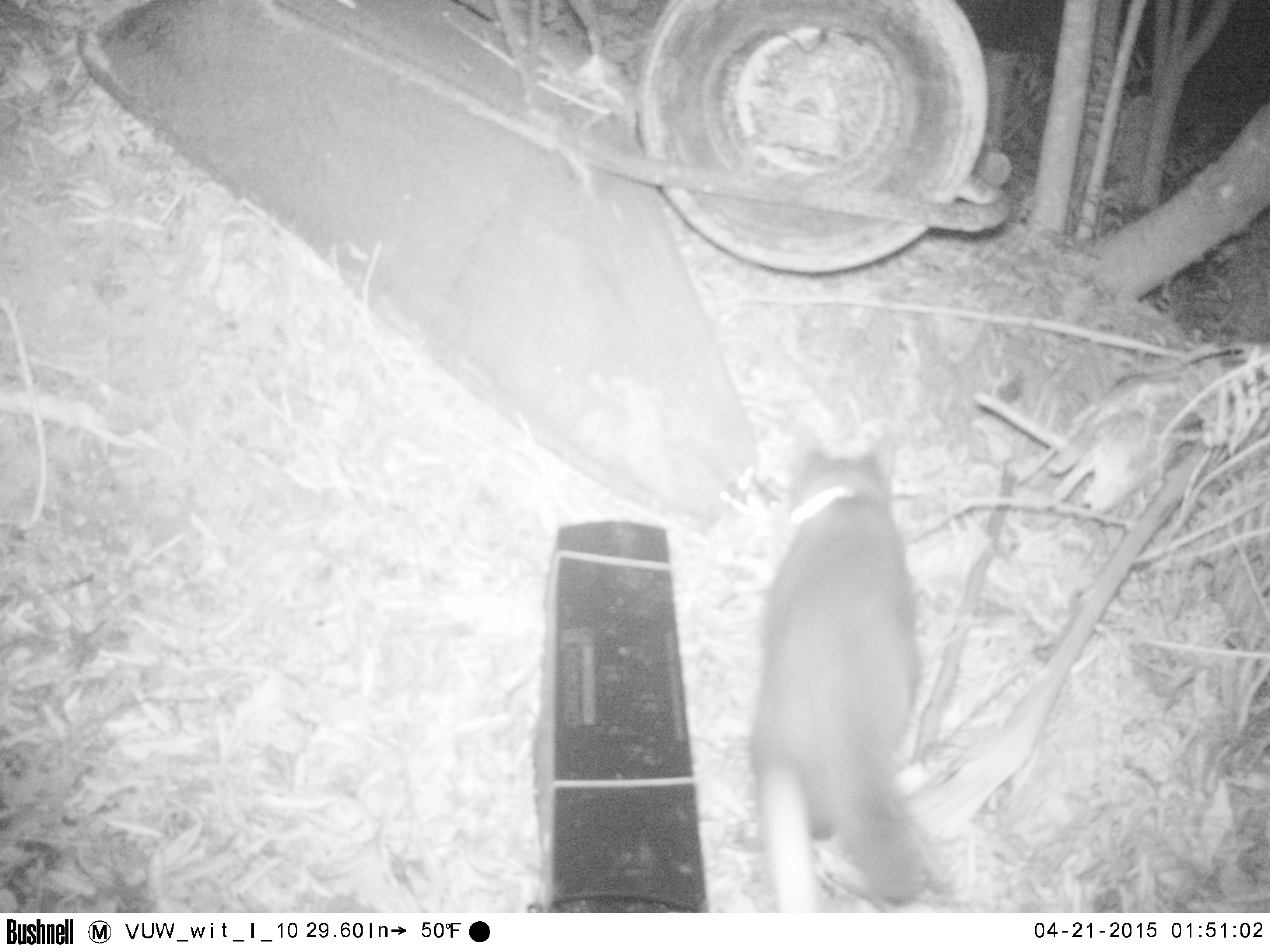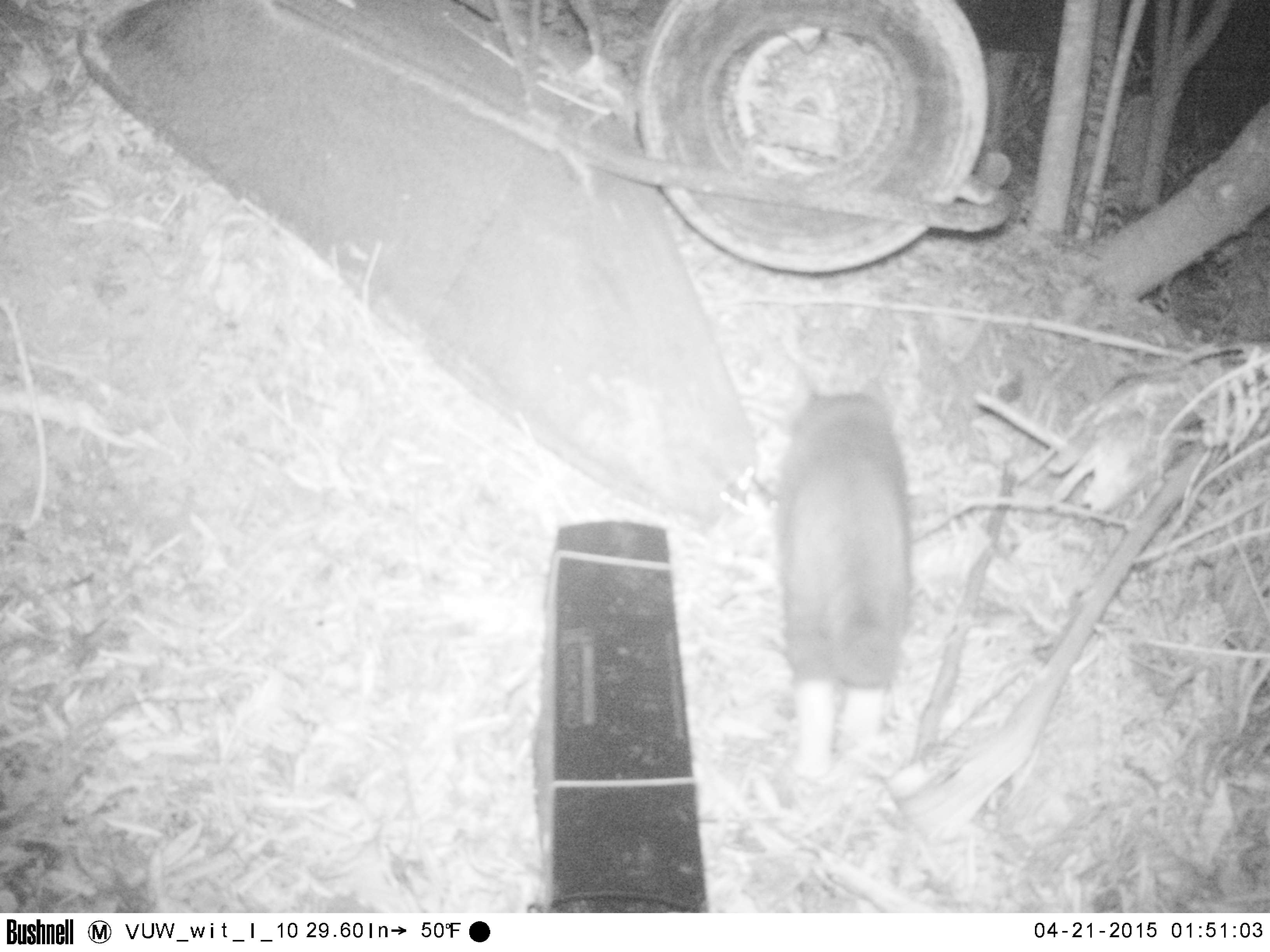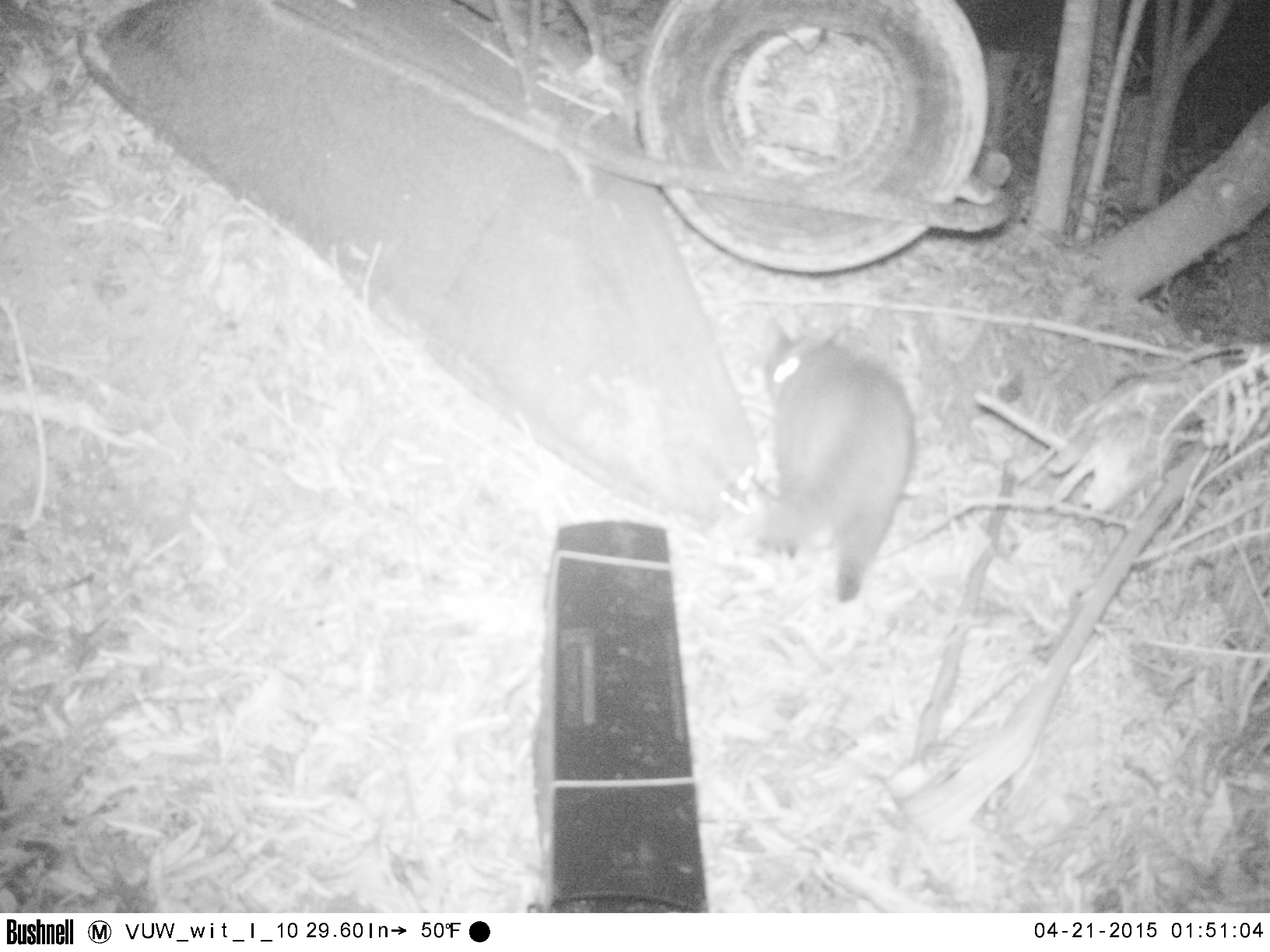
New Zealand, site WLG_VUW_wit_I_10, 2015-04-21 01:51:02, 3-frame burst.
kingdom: Animalia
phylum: Chordata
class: Mammalia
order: Carnivora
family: Felidae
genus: Felis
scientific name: Felis catus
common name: domestic cat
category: cat